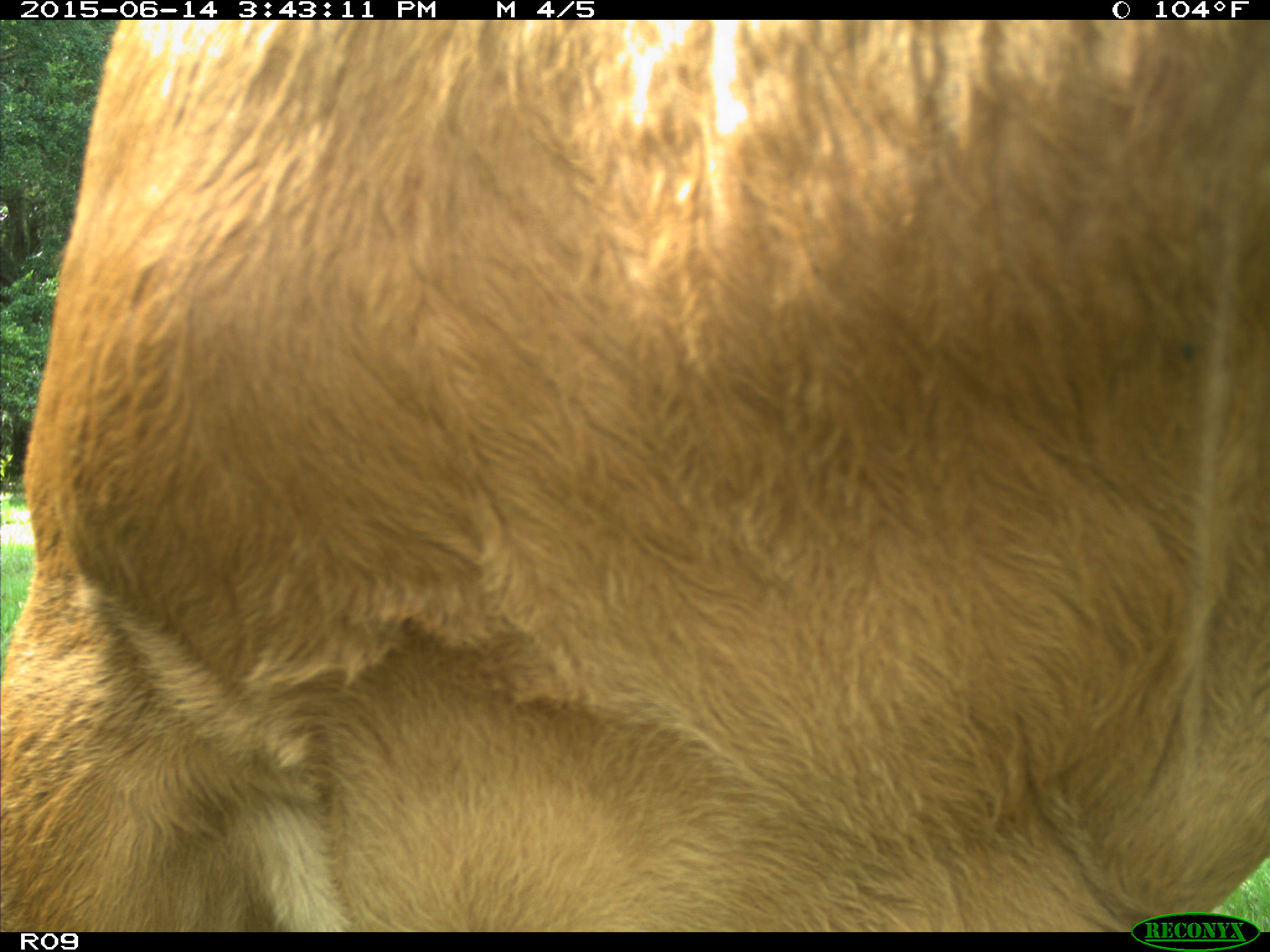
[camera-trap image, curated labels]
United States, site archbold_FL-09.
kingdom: Animalia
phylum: Chordata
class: Mammalia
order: Artiodactyla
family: Bovidae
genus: Bos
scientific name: Bos taurus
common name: domestic cow